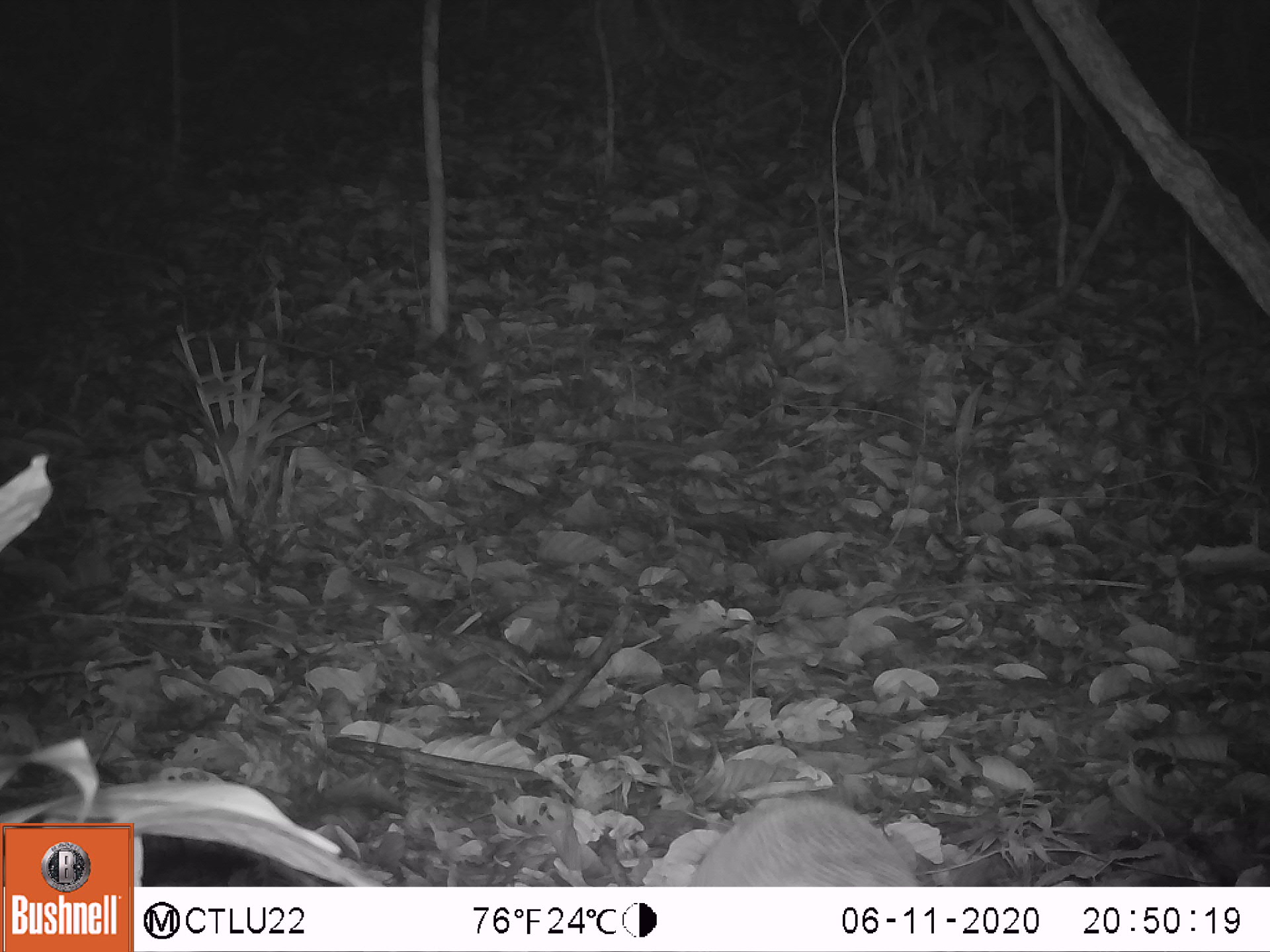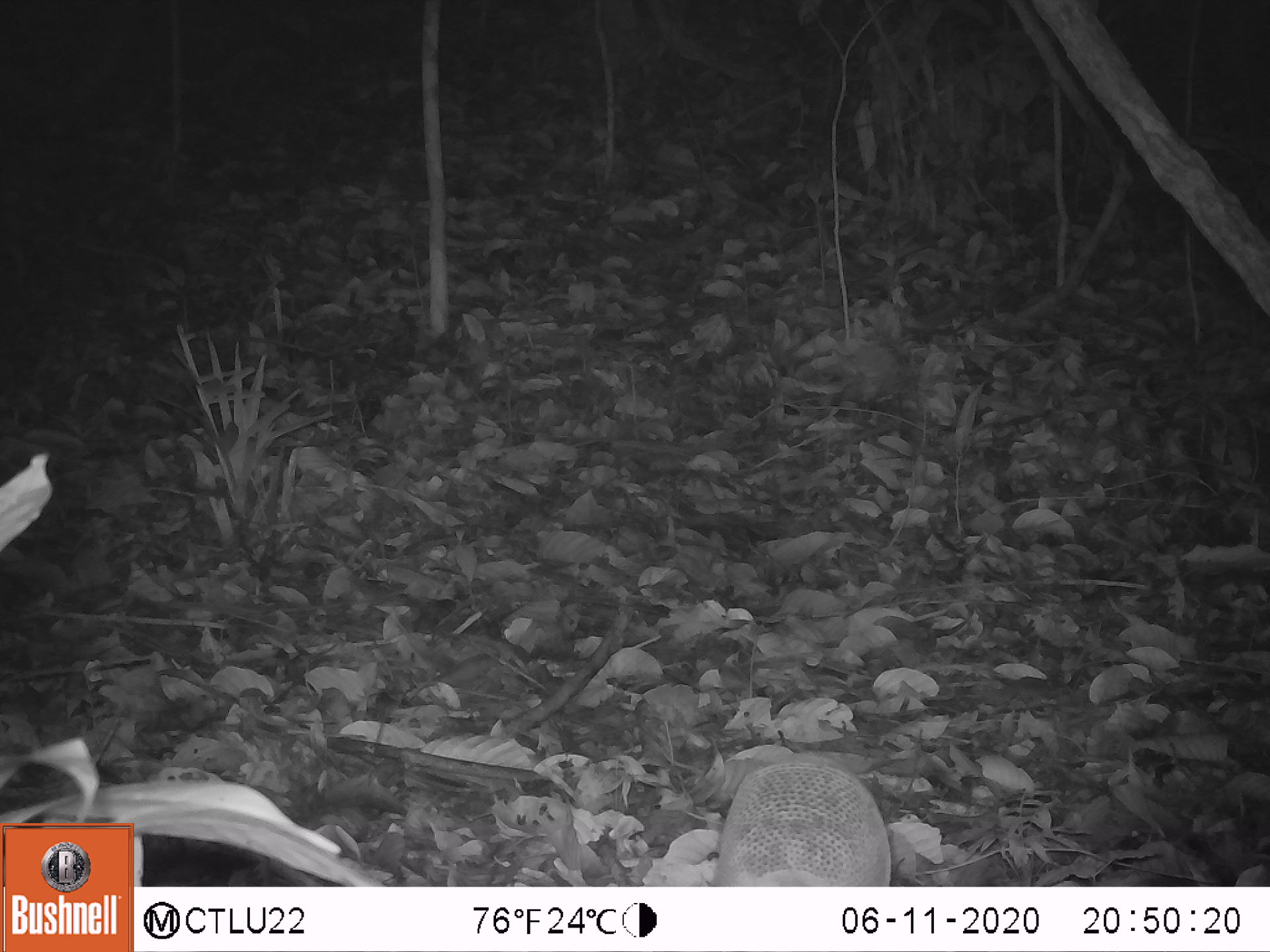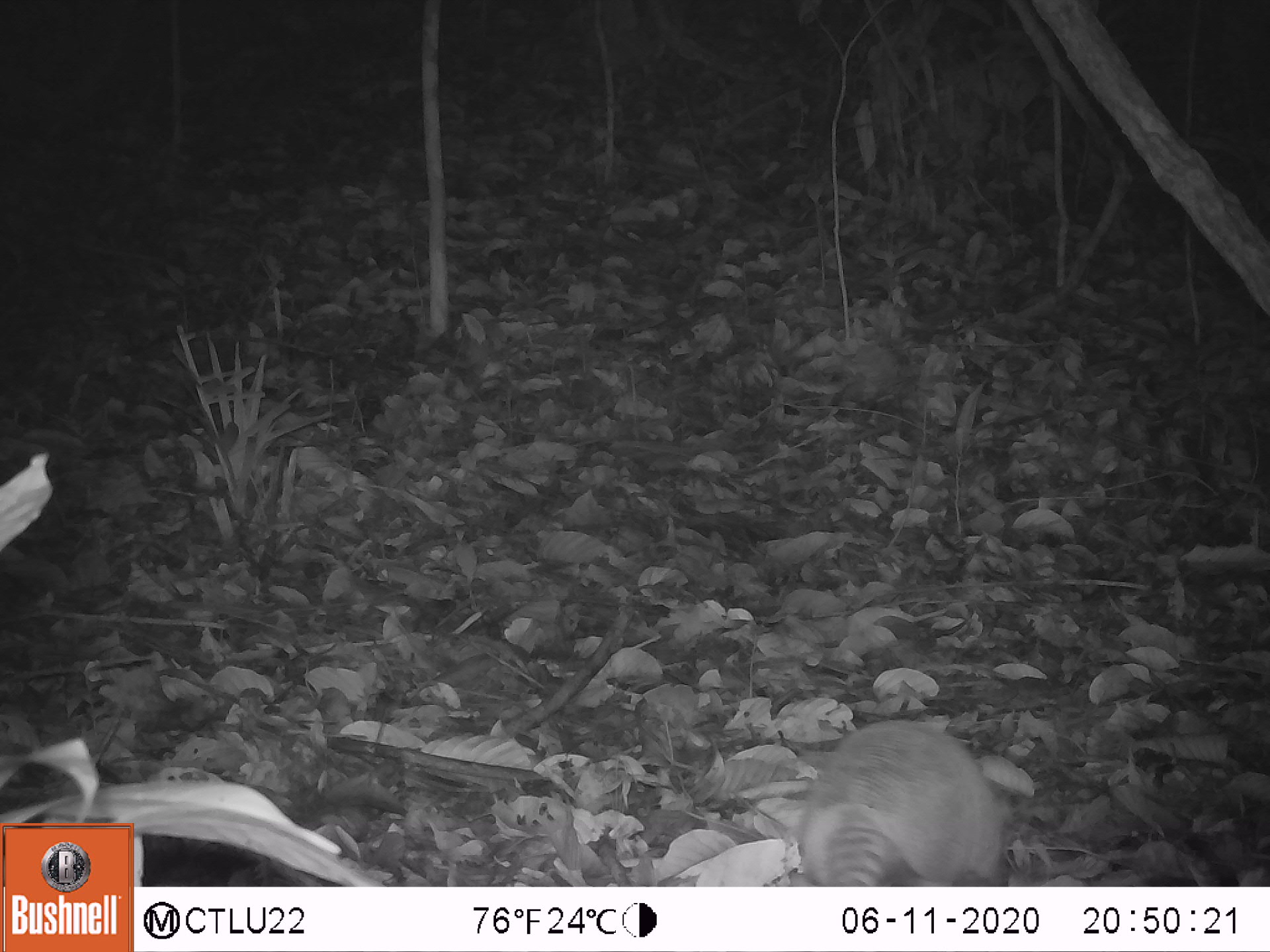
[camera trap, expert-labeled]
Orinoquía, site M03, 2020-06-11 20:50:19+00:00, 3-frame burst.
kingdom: Animalia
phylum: Chordata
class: Mammalia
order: Cingulata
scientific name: Cingulata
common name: armadillo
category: unknown armadillo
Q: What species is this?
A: Unknown armadillo (armadillo) (Cingulata).